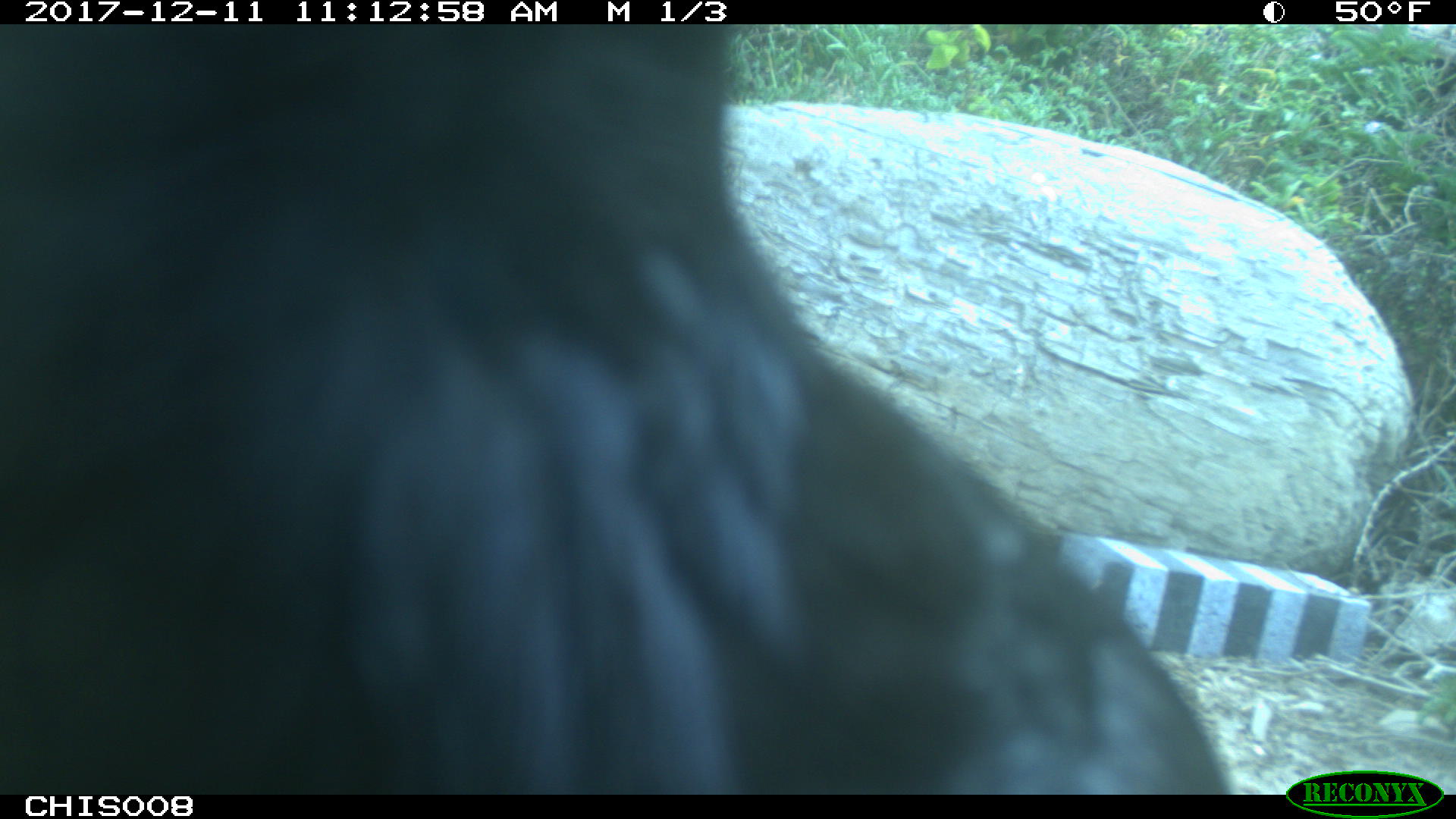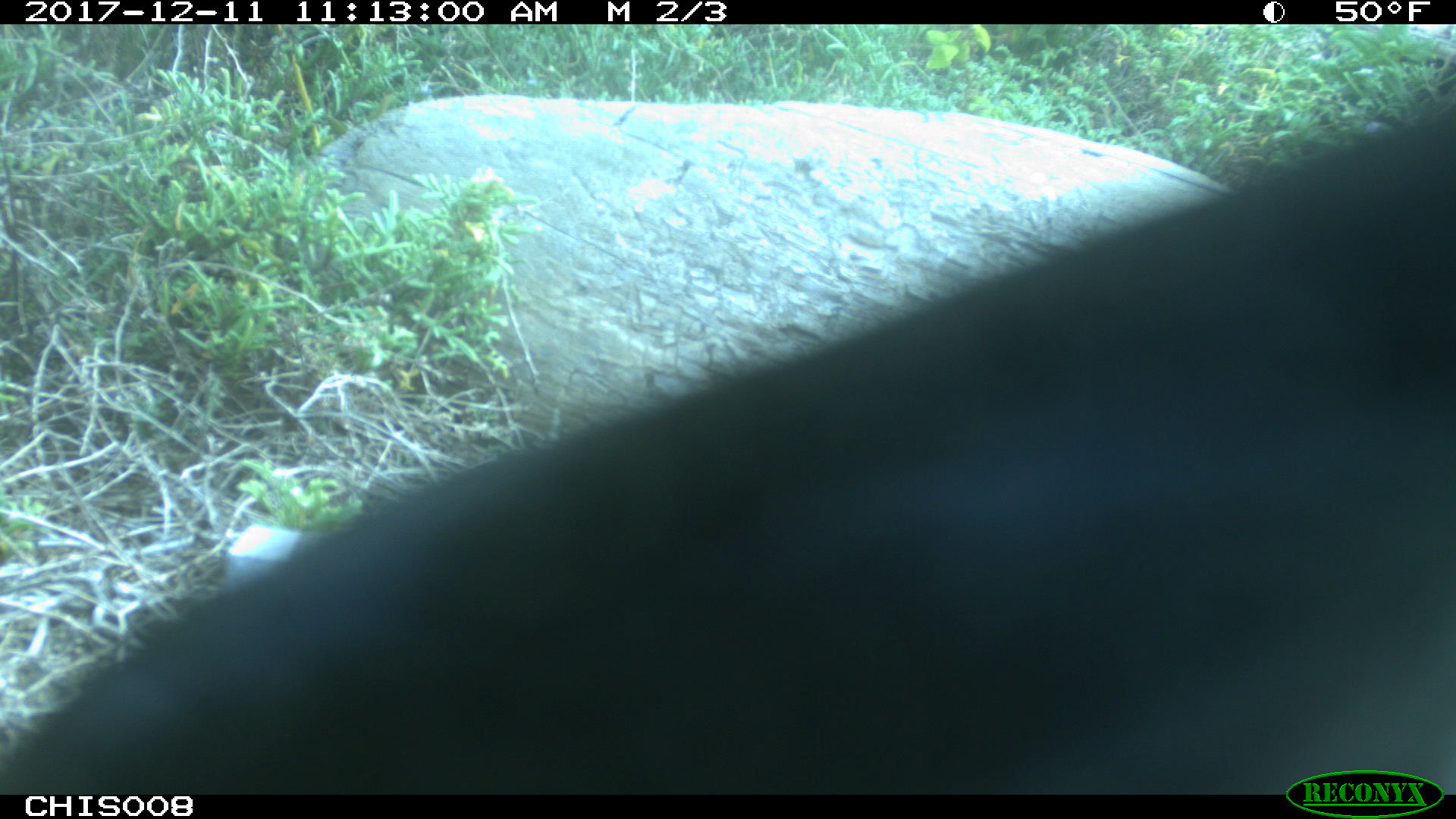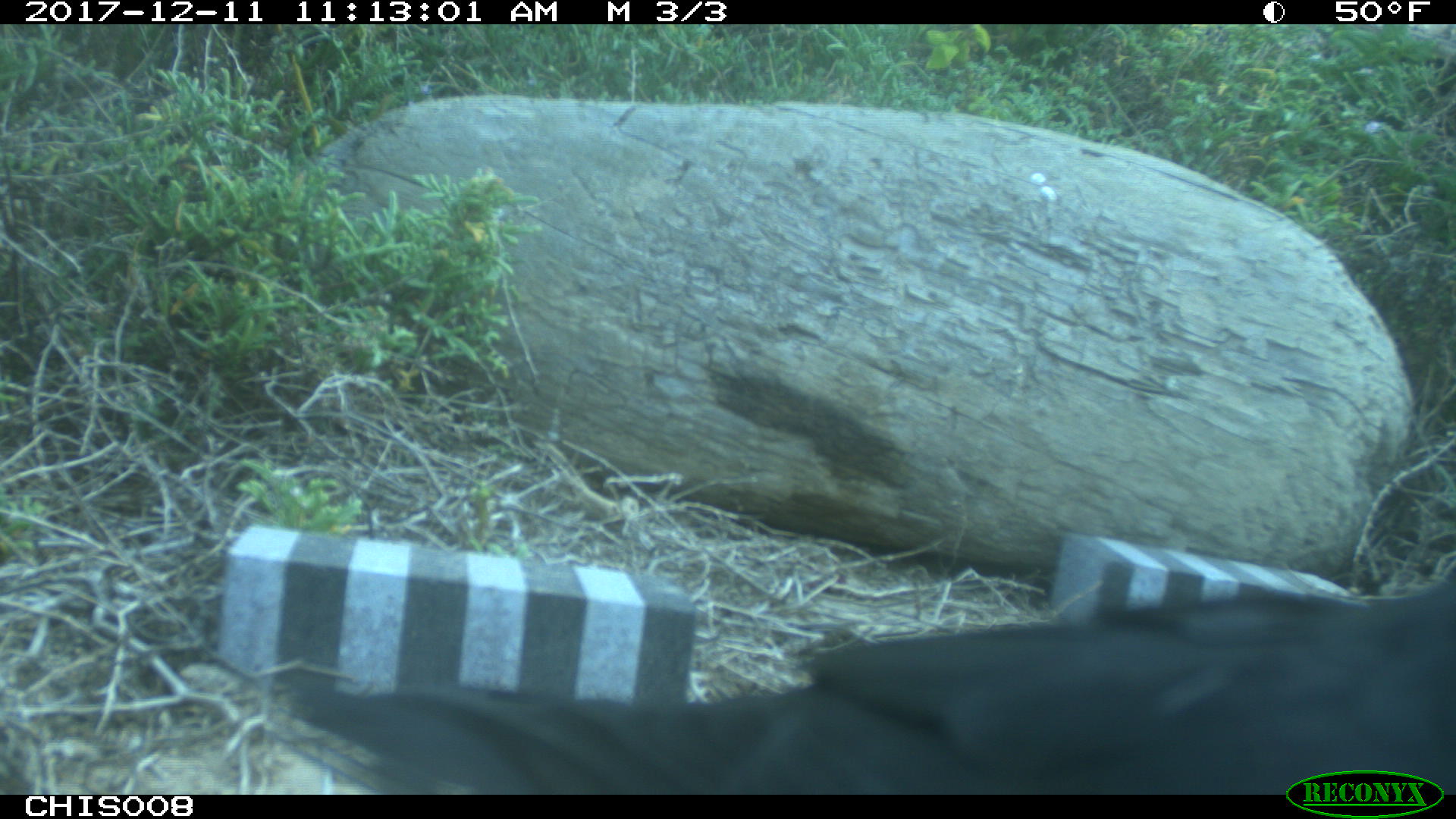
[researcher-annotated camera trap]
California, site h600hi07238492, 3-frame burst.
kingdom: Animalia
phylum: Chordata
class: Aves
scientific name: Aves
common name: bird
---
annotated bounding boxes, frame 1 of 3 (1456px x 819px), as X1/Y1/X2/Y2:
bird: 0/24/1225/794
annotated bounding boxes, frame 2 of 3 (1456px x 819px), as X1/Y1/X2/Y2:
bird: 0/93/1455/794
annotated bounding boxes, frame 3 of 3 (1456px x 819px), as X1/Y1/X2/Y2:
bird: 291/565/1455/795